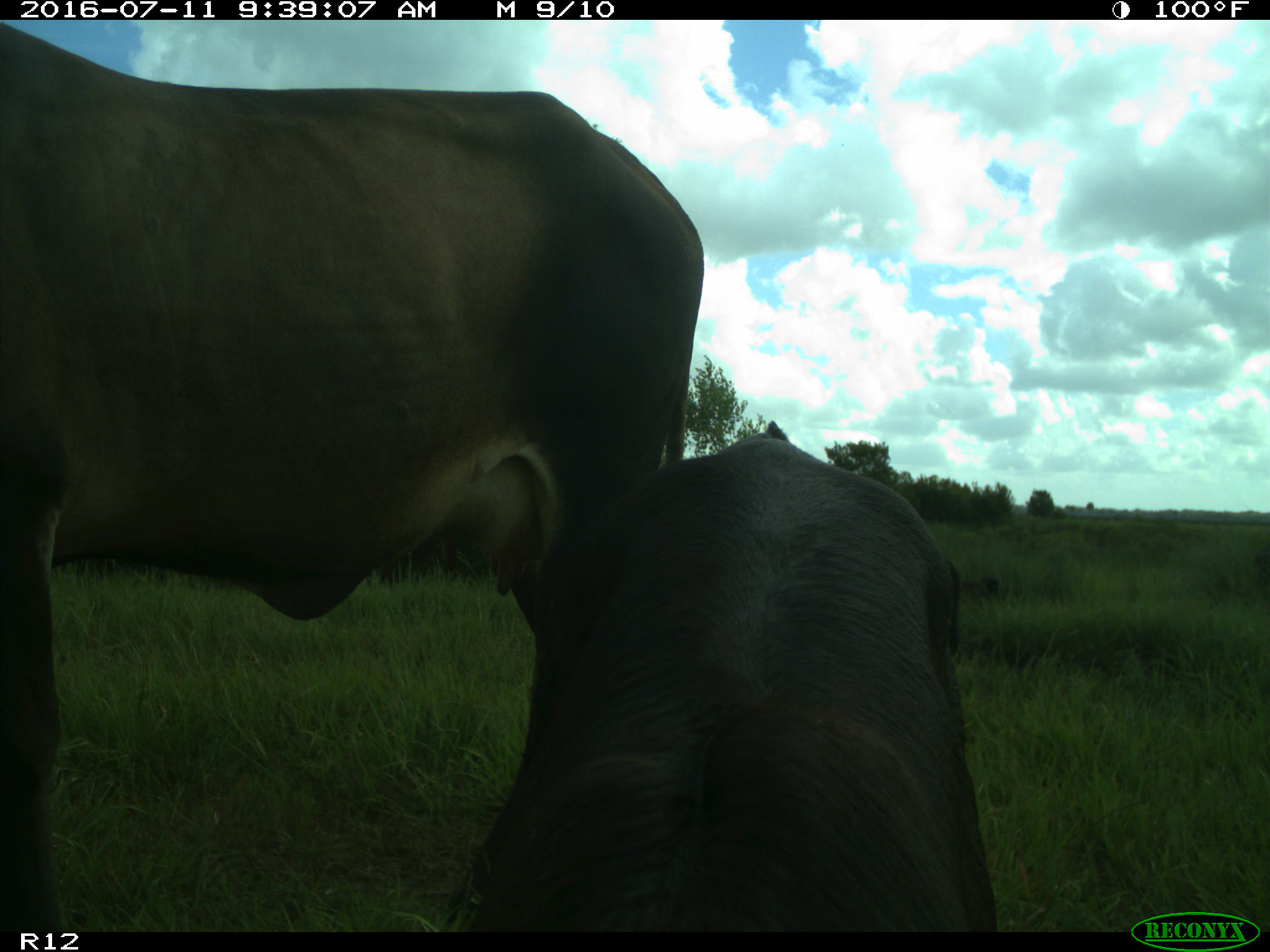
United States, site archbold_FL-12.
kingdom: Animalia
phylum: Chordata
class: Mammalia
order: Artiodactyla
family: Bovidae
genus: Bos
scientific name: Bos taurus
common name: domestic cow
Bos taurus (domestic cow).